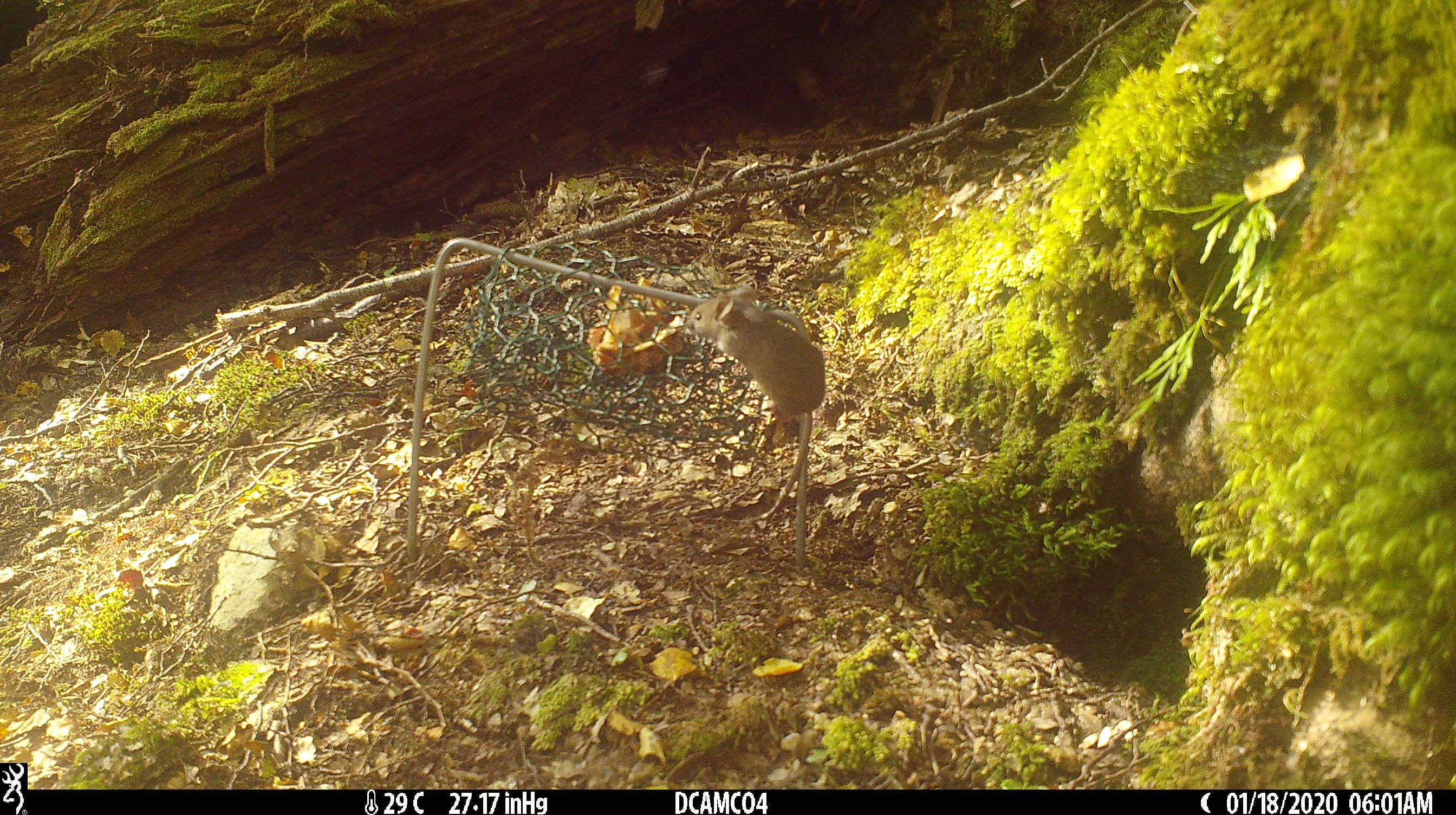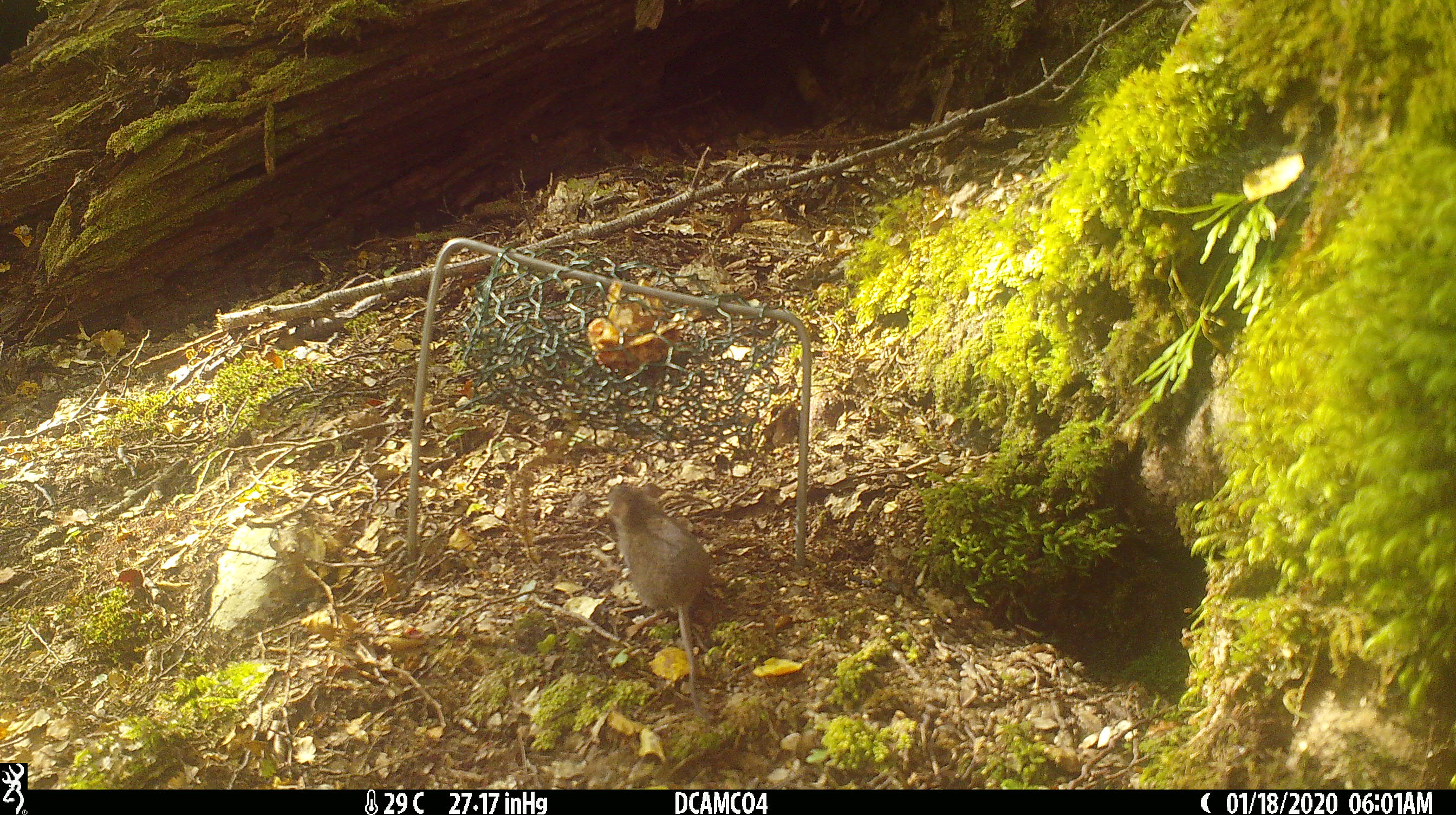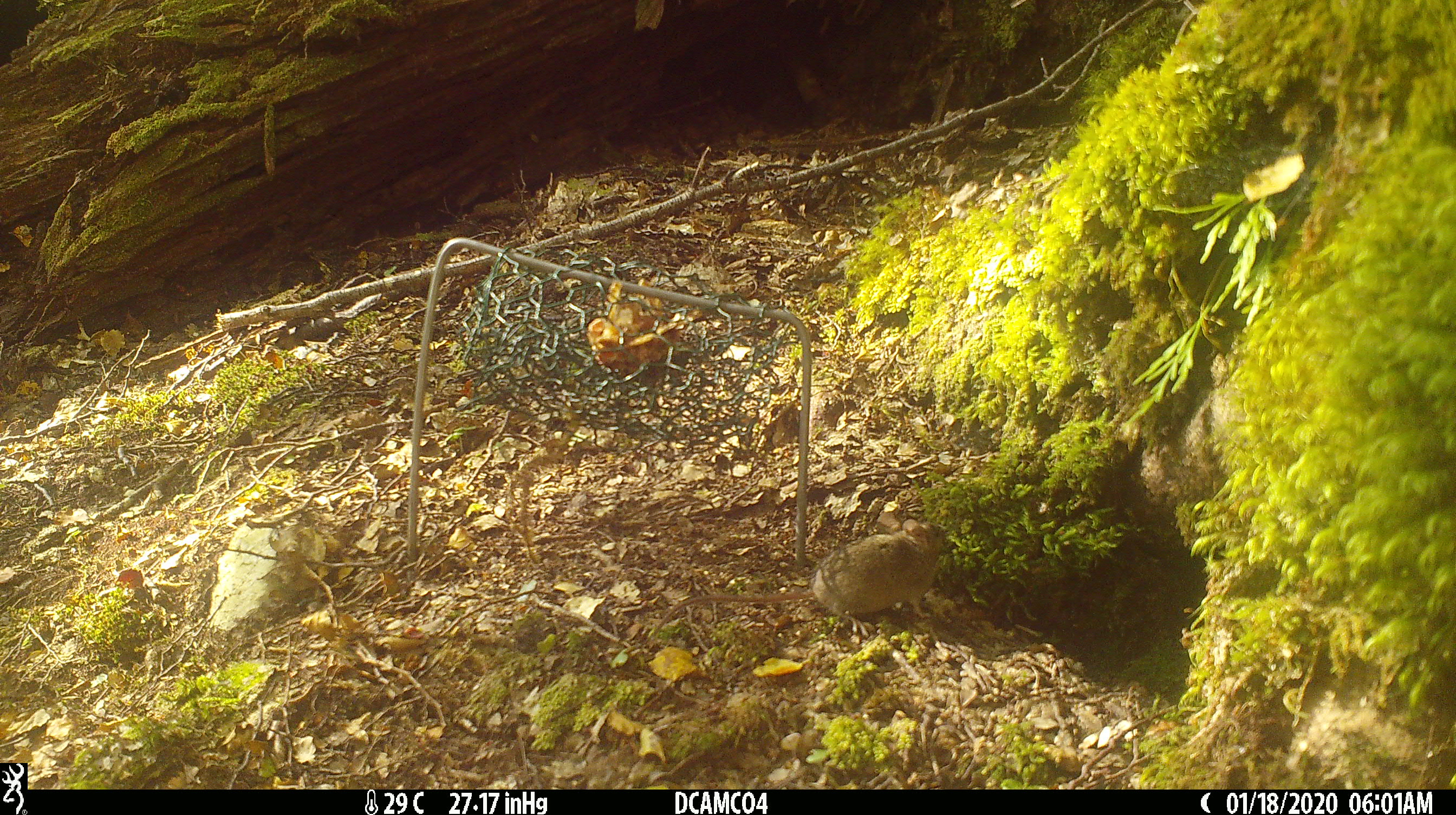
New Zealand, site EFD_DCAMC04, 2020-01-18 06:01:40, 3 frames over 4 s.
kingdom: Animalia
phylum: Chordata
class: Mammalia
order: Rodentia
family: Muridae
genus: Mus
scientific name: Mus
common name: mouse